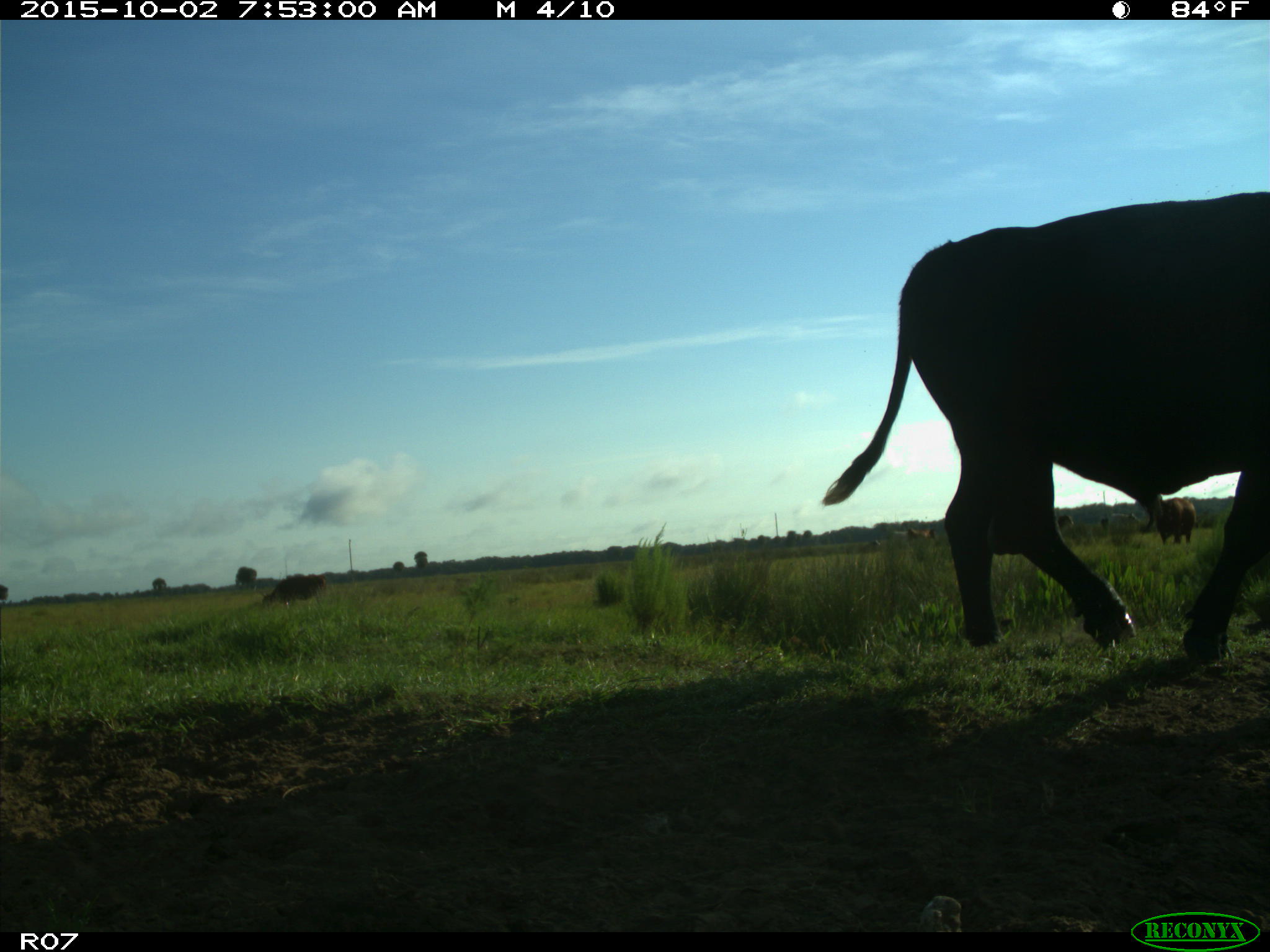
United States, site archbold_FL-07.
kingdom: Animalia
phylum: Chordata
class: Mammalia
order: Artiodactyla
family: Bovidae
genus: Bos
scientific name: Bos taurus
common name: domestic cow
Bos taurus (domestic cow).